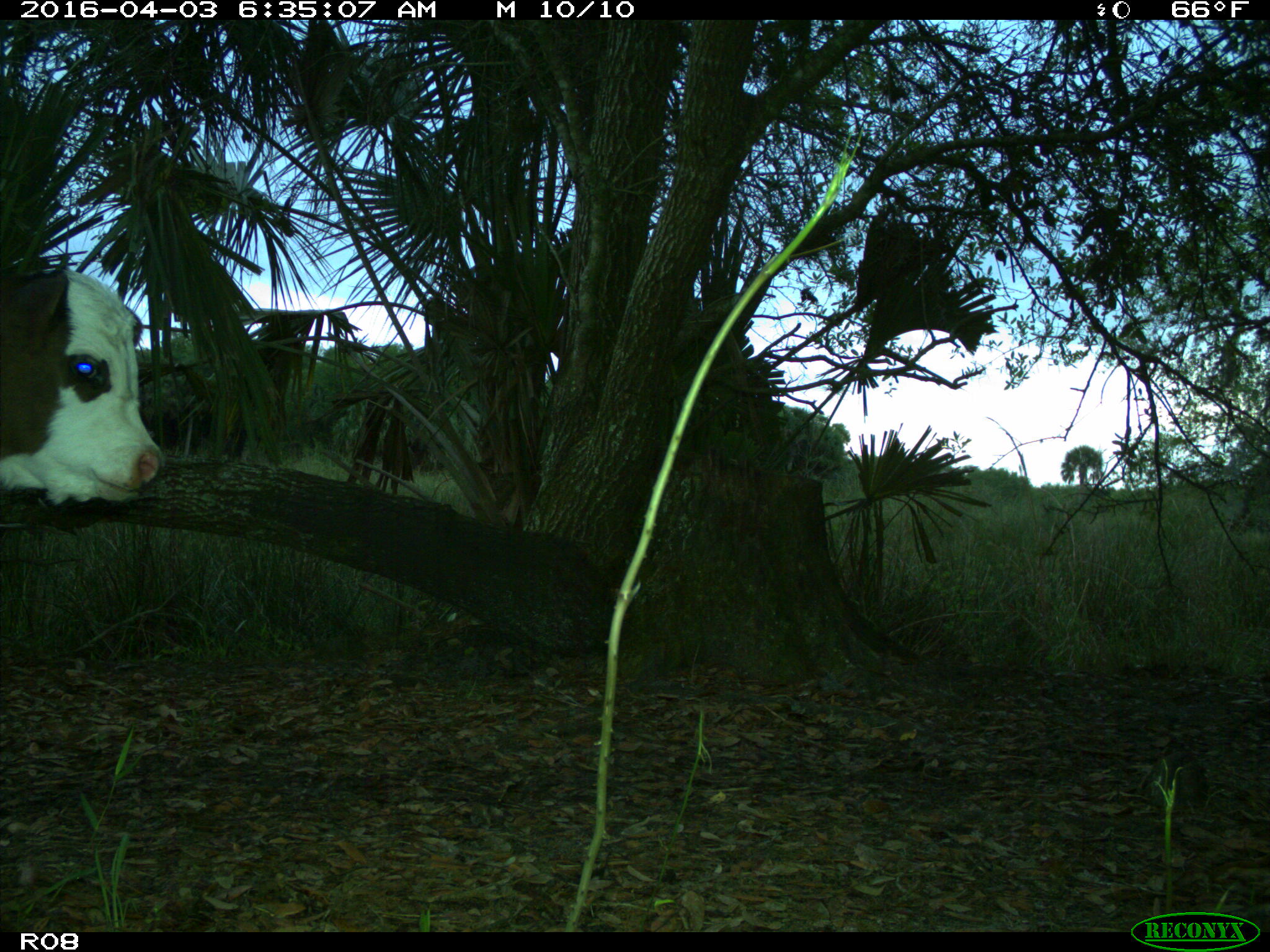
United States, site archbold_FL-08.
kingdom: Animalia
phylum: Chordata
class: Mammalia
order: Artiodactyla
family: Bovidae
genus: Bos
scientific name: Bos taurus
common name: domestic cow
Bos taurus (domestic cow).